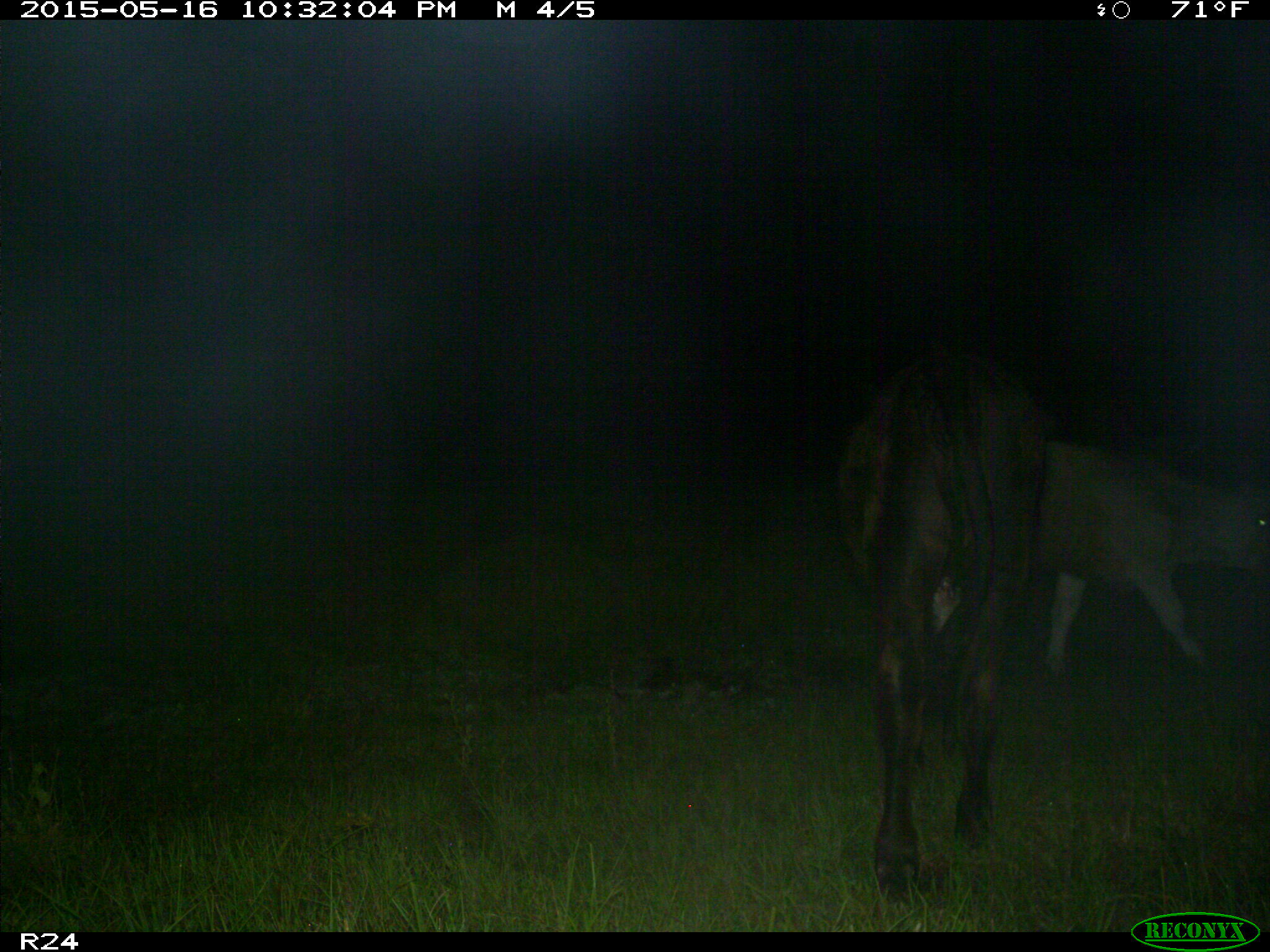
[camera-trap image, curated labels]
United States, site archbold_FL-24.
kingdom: Animalia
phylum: Chordata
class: Mammalia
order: Artiodactyla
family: Bovidae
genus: Bos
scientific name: Bos taurus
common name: domestic cow